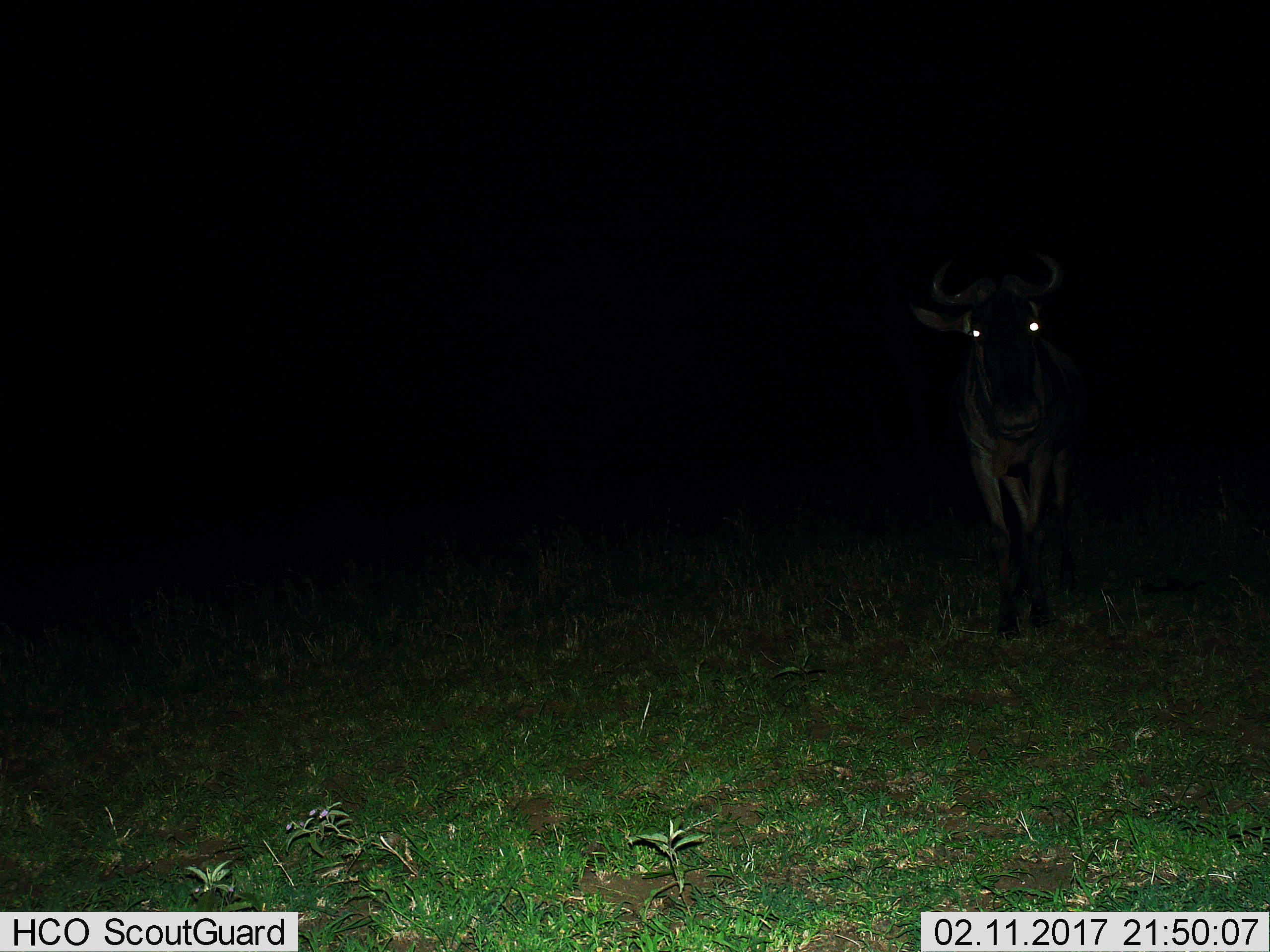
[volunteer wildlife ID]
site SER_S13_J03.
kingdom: Animalia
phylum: Chordata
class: Mammalia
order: Artiodactyla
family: Bovidae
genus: Connochaetes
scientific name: Connochaetes taurinus taurinus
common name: blue wildebeest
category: wildebeestblue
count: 1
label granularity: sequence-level